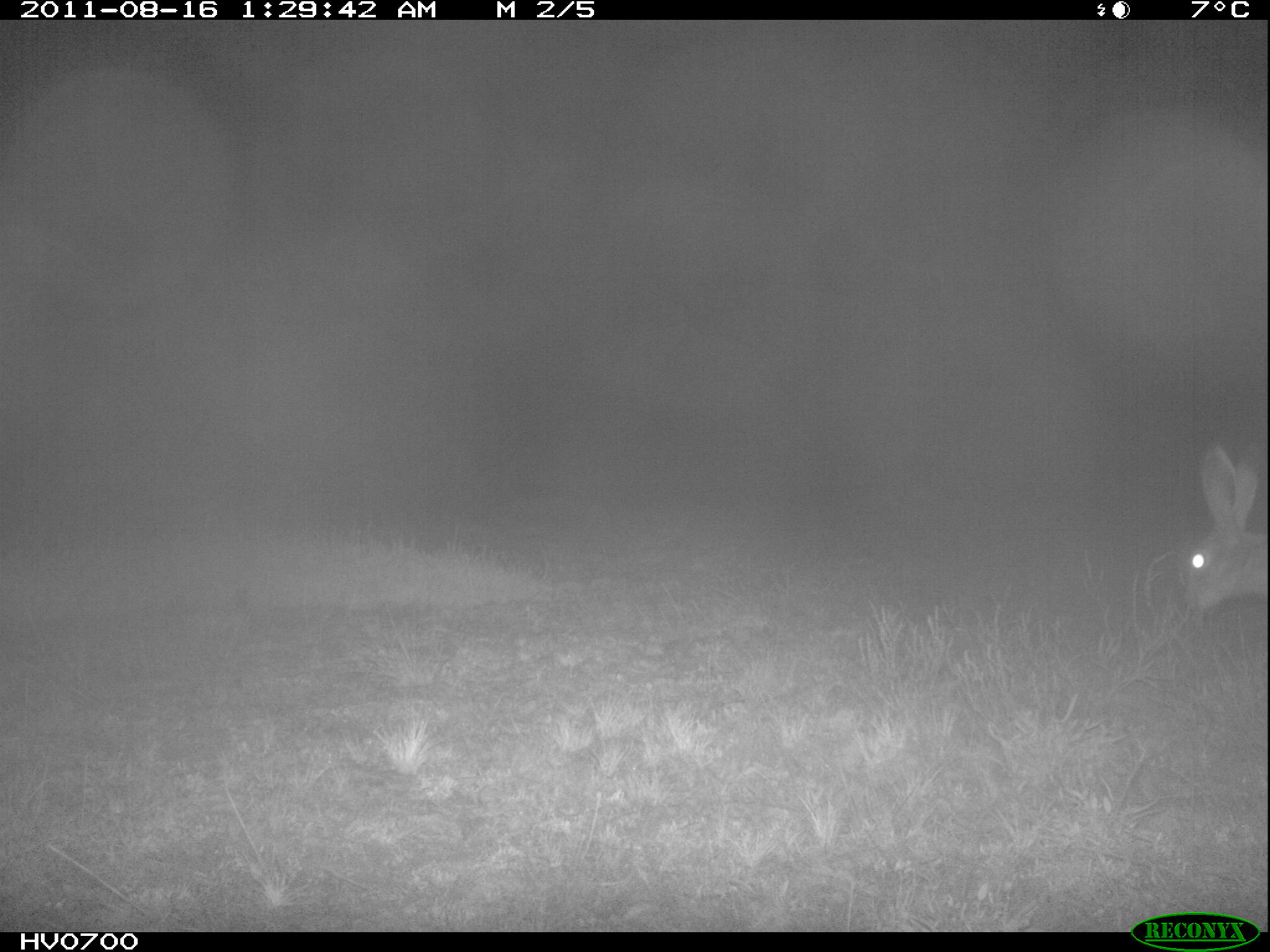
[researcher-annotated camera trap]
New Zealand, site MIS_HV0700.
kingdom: Animalia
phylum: Chordata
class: Mammalia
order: Lagomorpha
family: Leporidae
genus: Lepus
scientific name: Lepus europaeus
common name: brown hare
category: hare